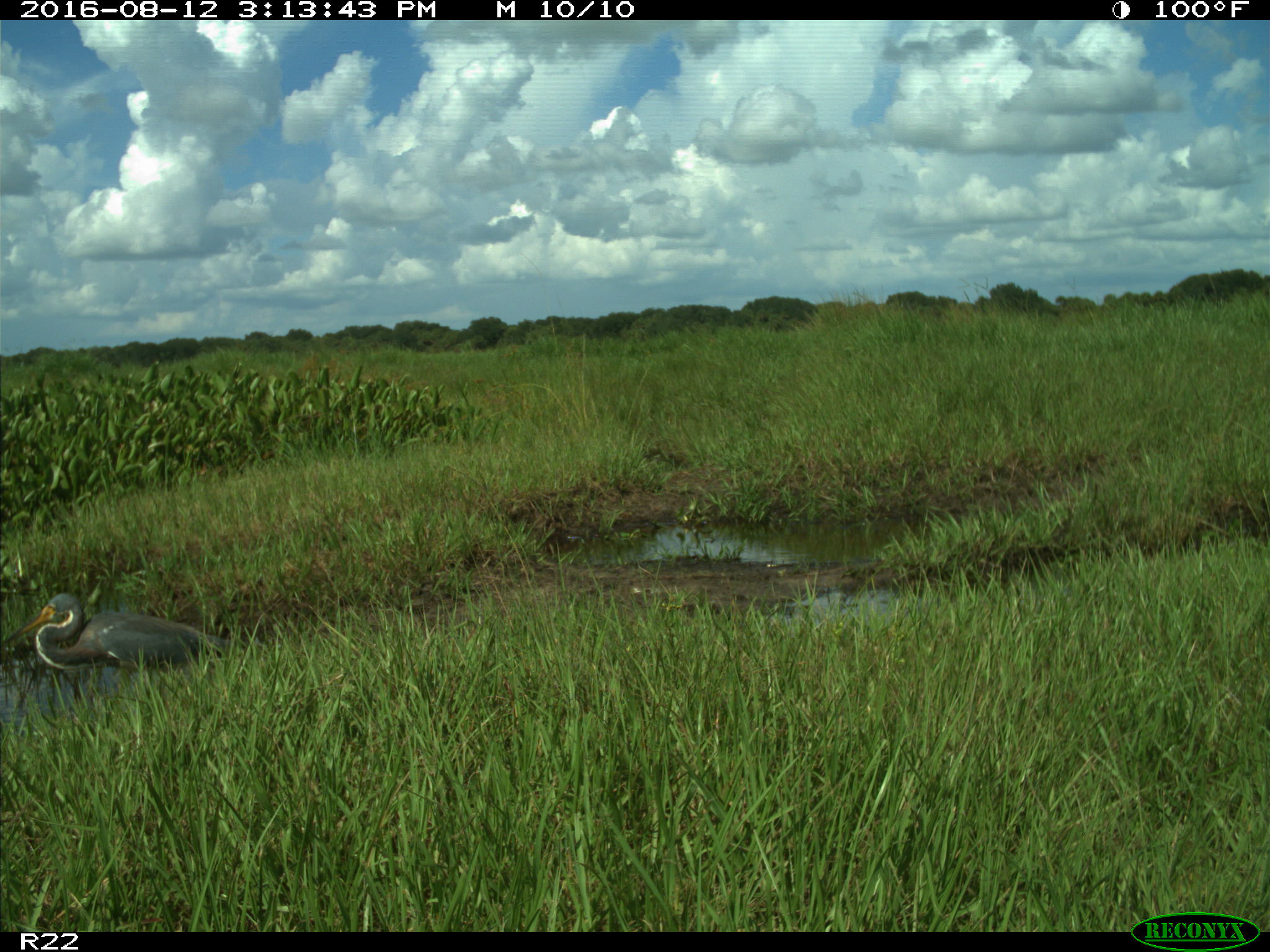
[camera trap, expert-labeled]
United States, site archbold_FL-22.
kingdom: Animalia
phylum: Chordata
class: Aves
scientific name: Aves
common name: birds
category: unidentified bird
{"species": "unidentified bird (birds) (Aves)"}